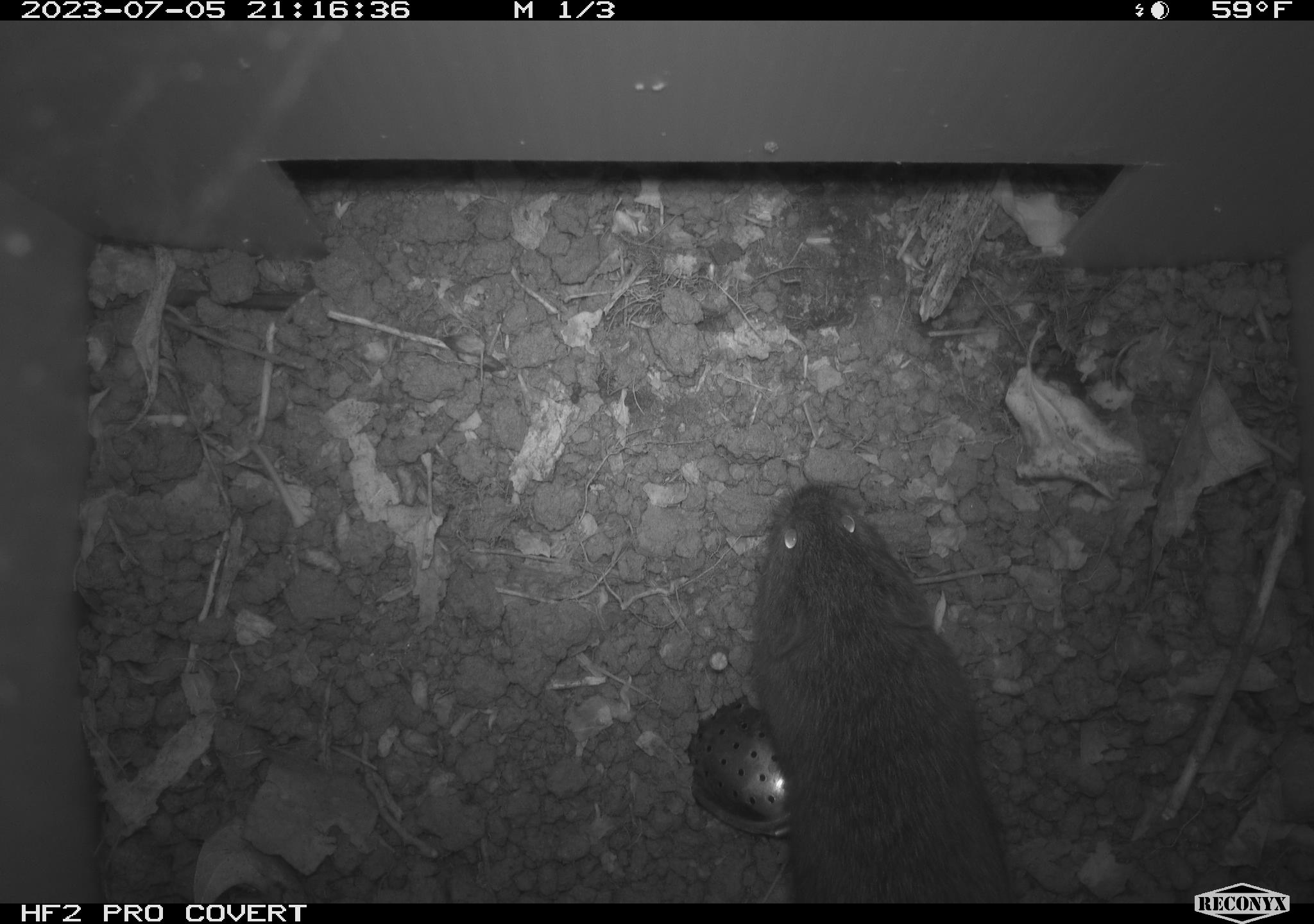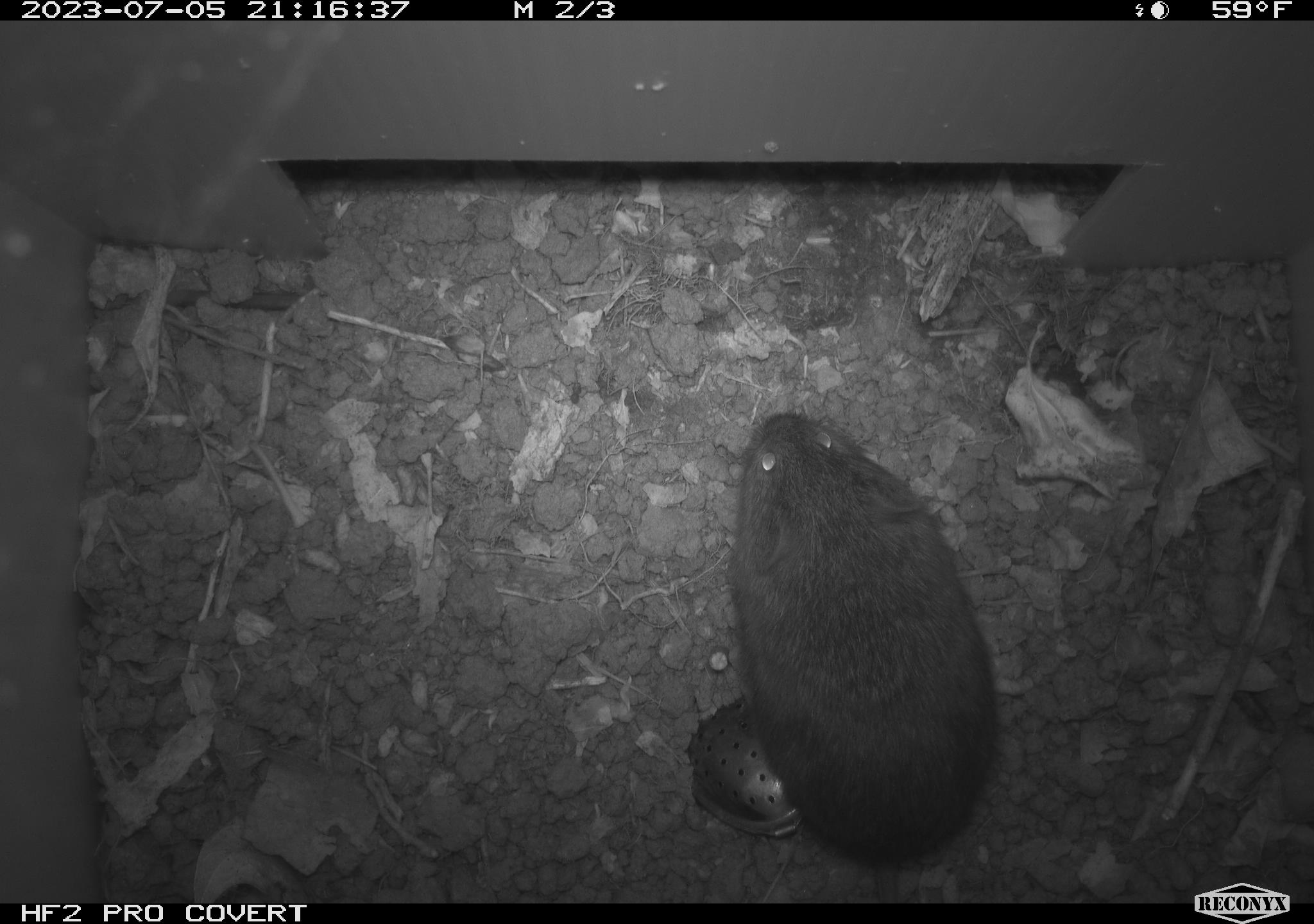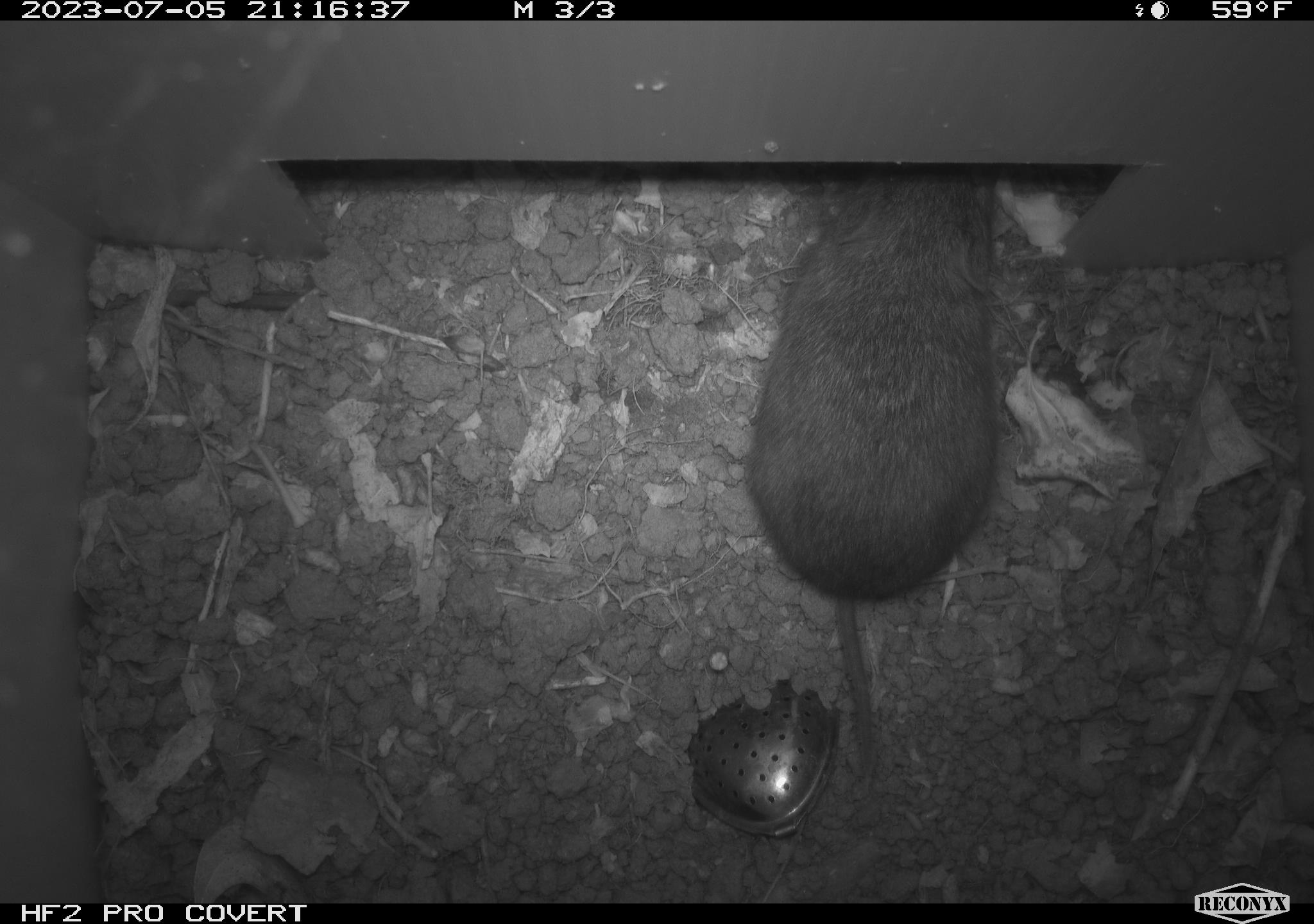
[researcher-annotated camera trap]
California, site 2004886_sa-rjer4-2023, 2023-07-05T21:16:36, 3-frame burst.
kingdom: Animalia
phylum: Chordata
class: Mammalia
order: Rodentia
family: Cricetidae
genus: Microtus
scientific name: Microtus californicus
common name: california vole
California vole (Microtus californicus).